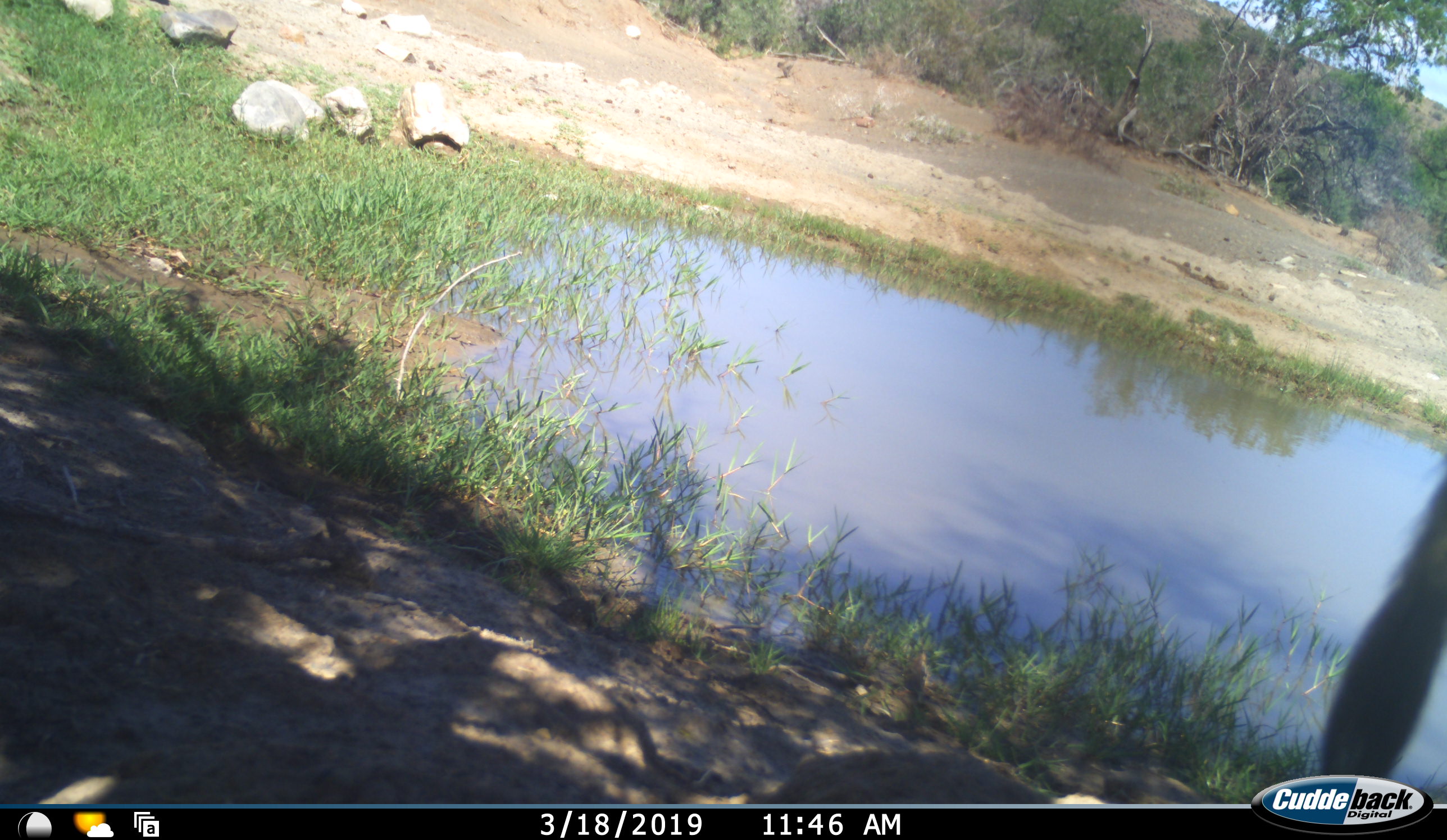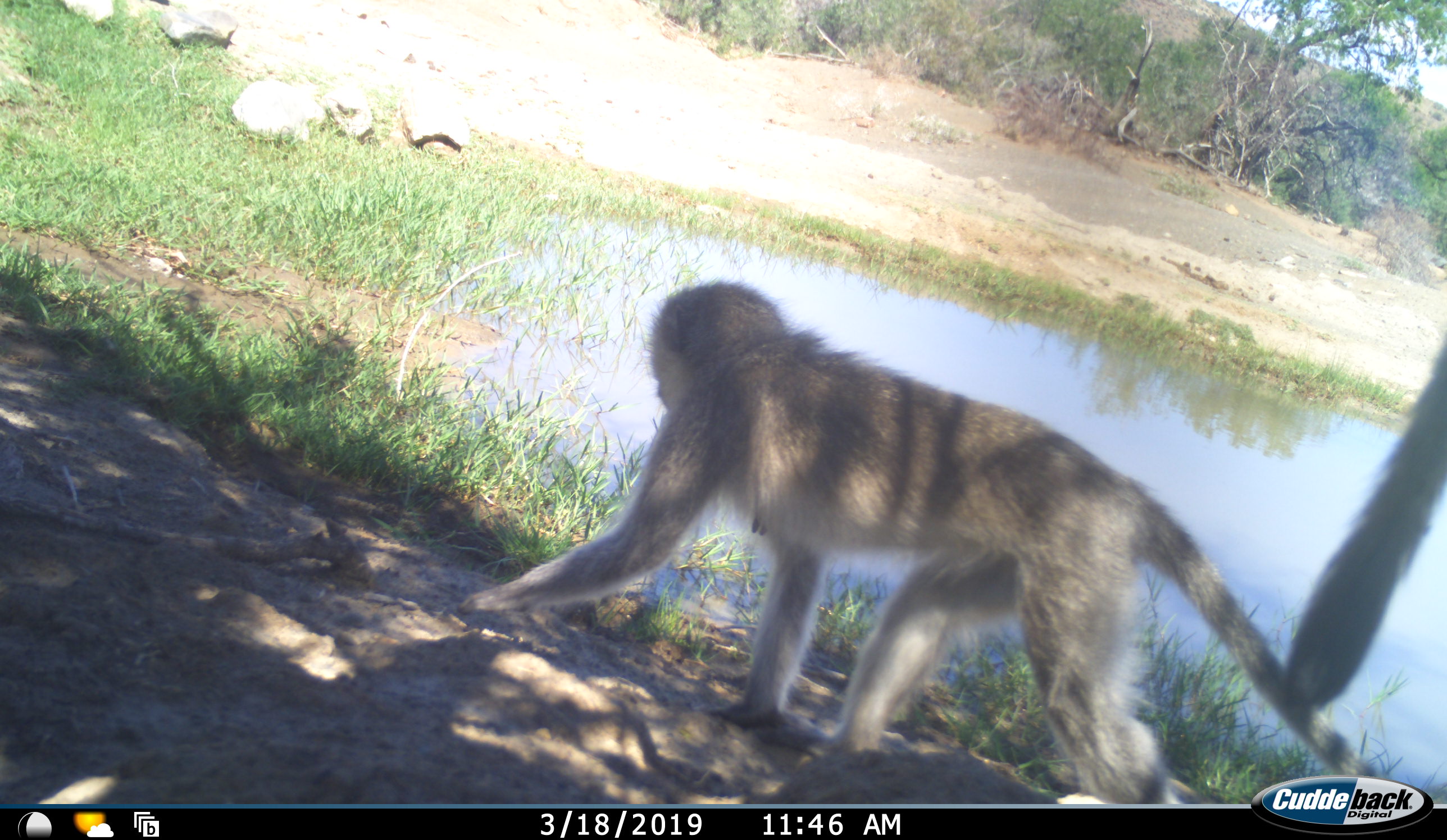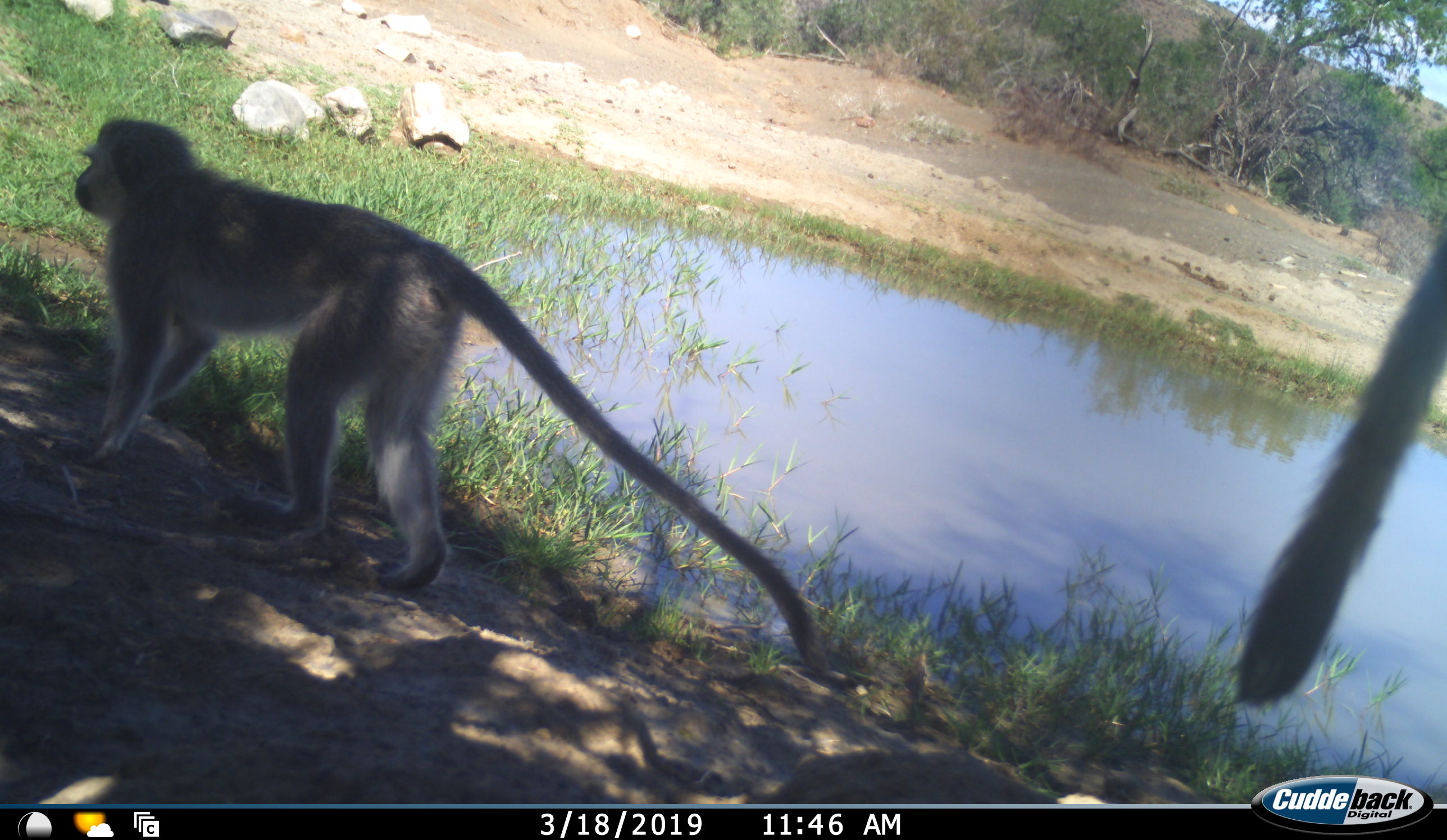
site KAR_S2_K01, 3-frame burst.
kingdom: Animalia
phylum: Chordata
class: Mammalia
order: Primates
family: Cercopithecidae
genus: Chlorocebus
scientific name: Chlorocebus pygerythrus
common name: vervet monkey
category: monkeyvervet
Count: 2.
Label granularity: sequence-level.